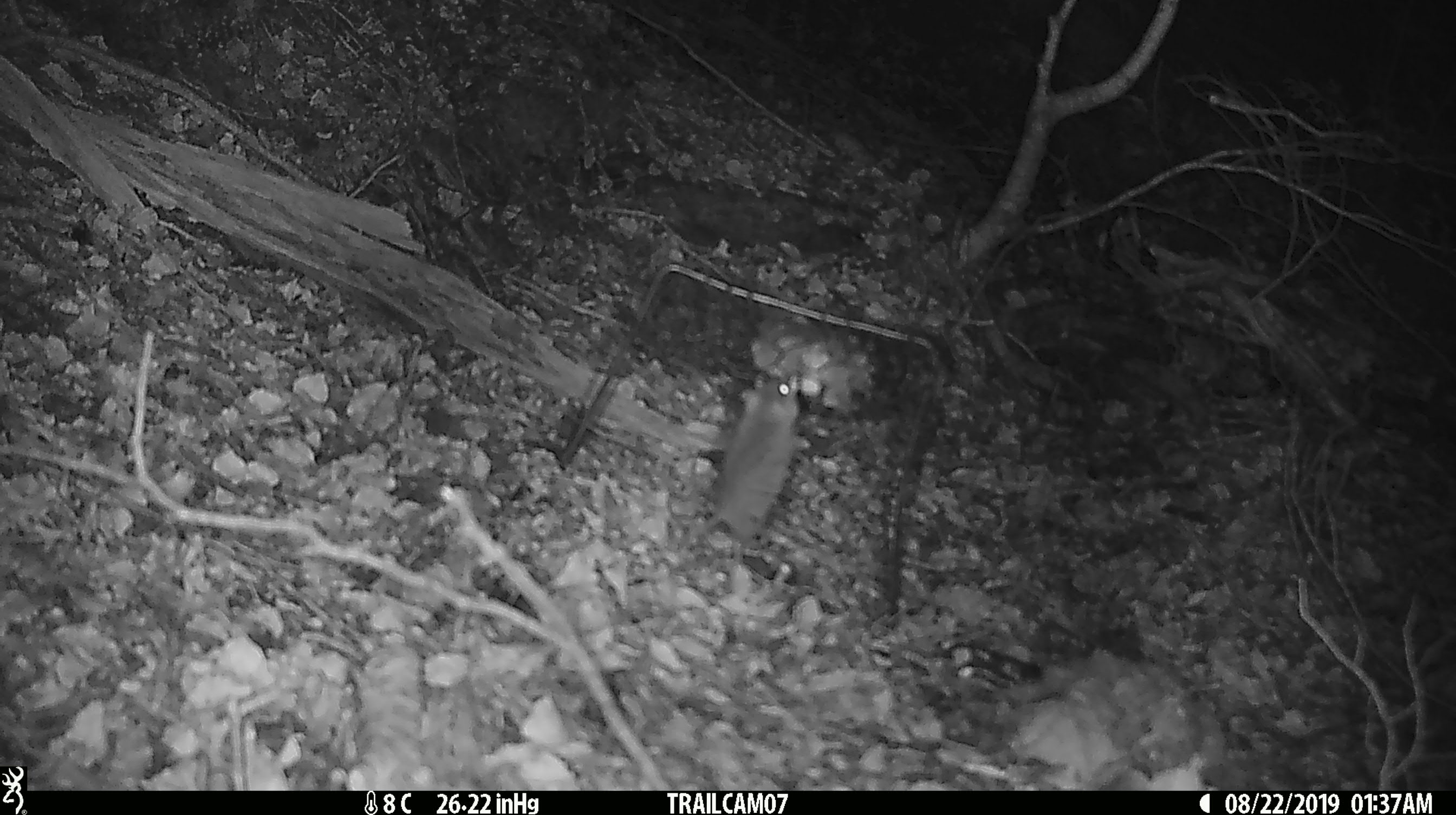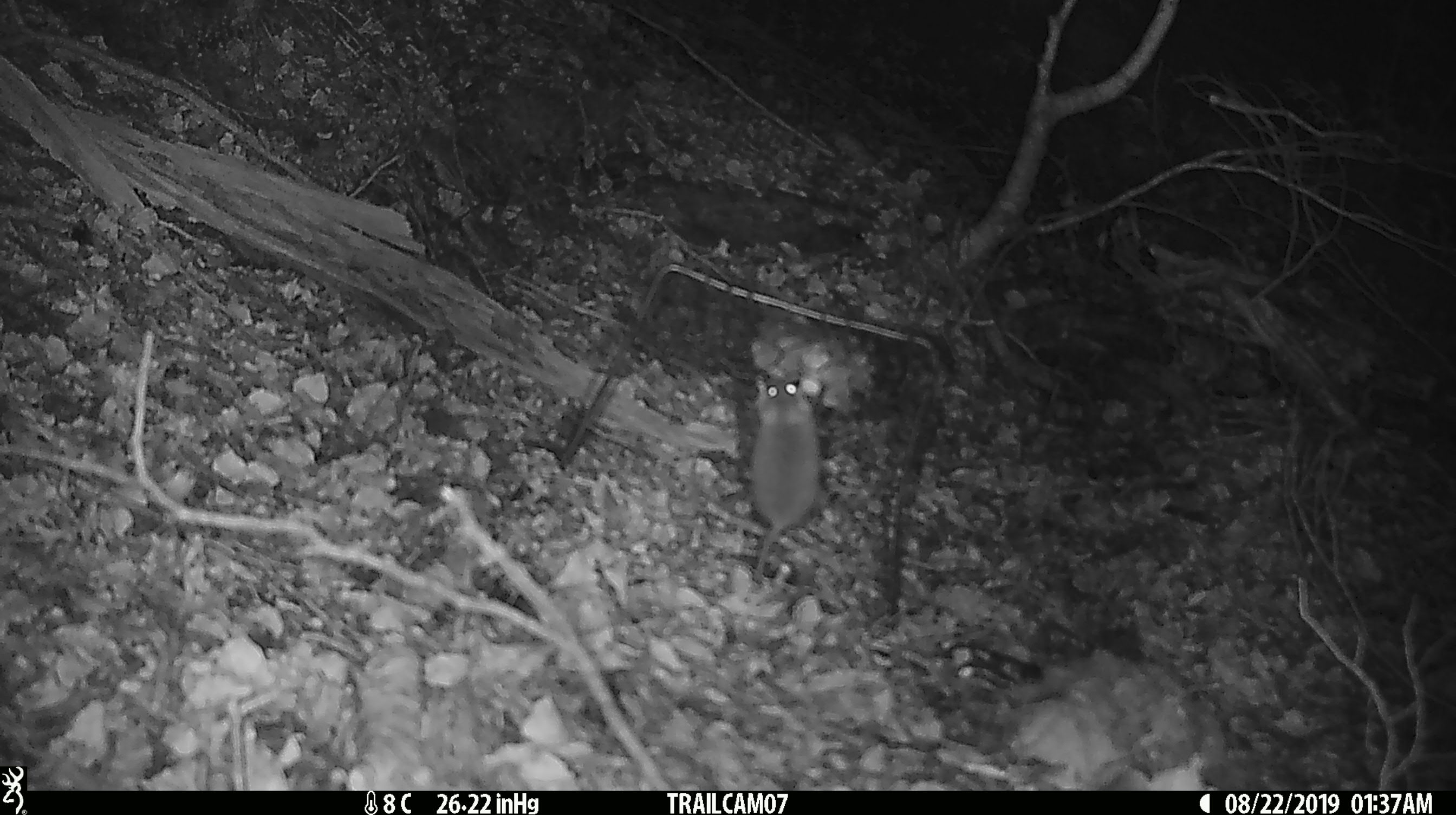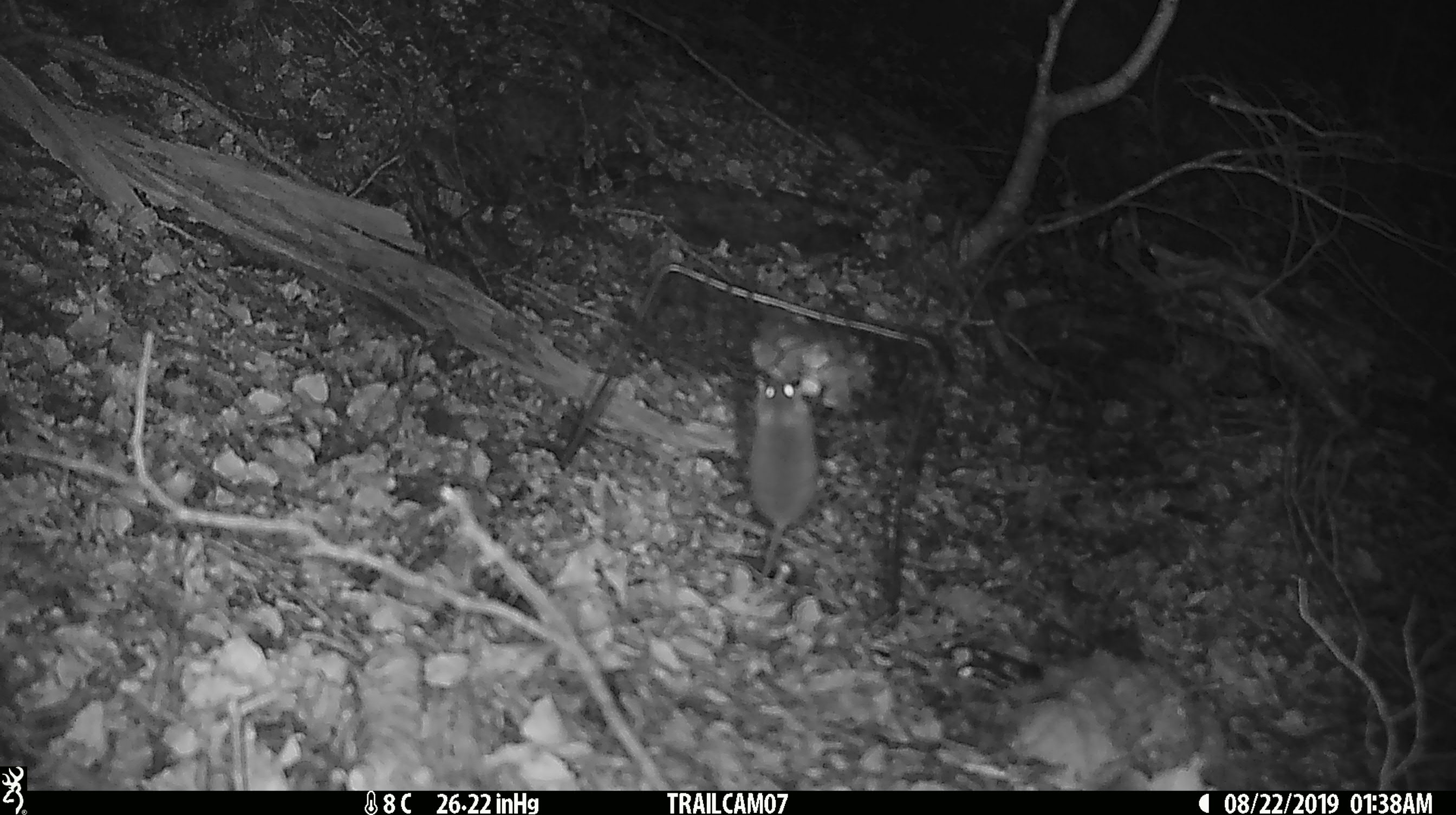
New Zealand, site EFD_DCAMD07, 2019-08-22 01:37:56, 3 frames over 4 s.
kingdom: Animalia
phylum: Chordata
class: Mammalia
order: Rodentia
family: Muridae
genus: Mus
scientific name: Mus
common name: mouse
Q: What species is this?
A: Mouse (Mus).